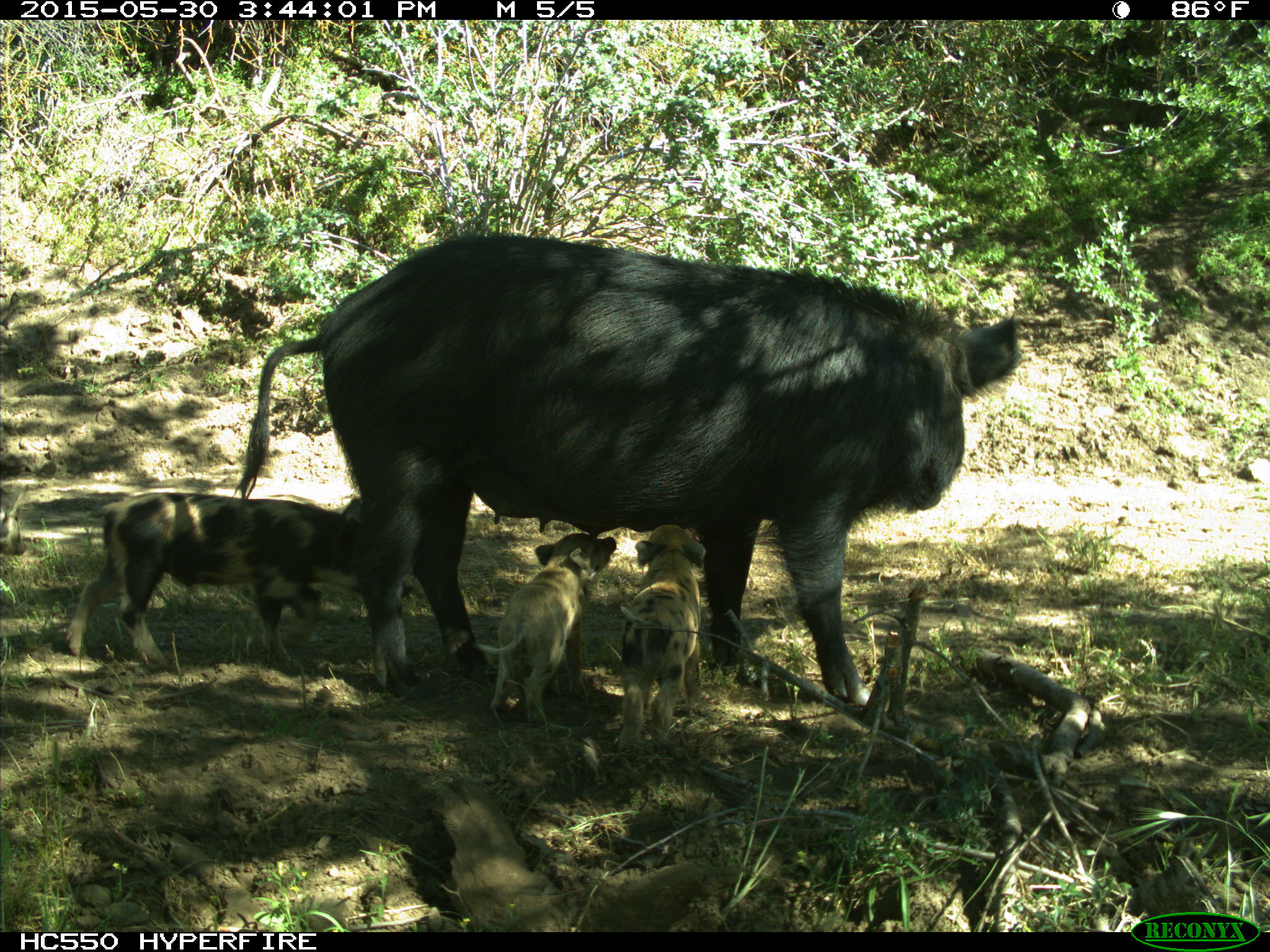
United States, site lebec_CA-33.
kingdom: Animalia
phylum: Chordata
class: Mammalia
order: Artiodactyla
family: Suidae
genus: Sus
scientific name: Sus scrofa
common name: wild boar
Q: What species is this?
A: Sus scrofa (wild boar).